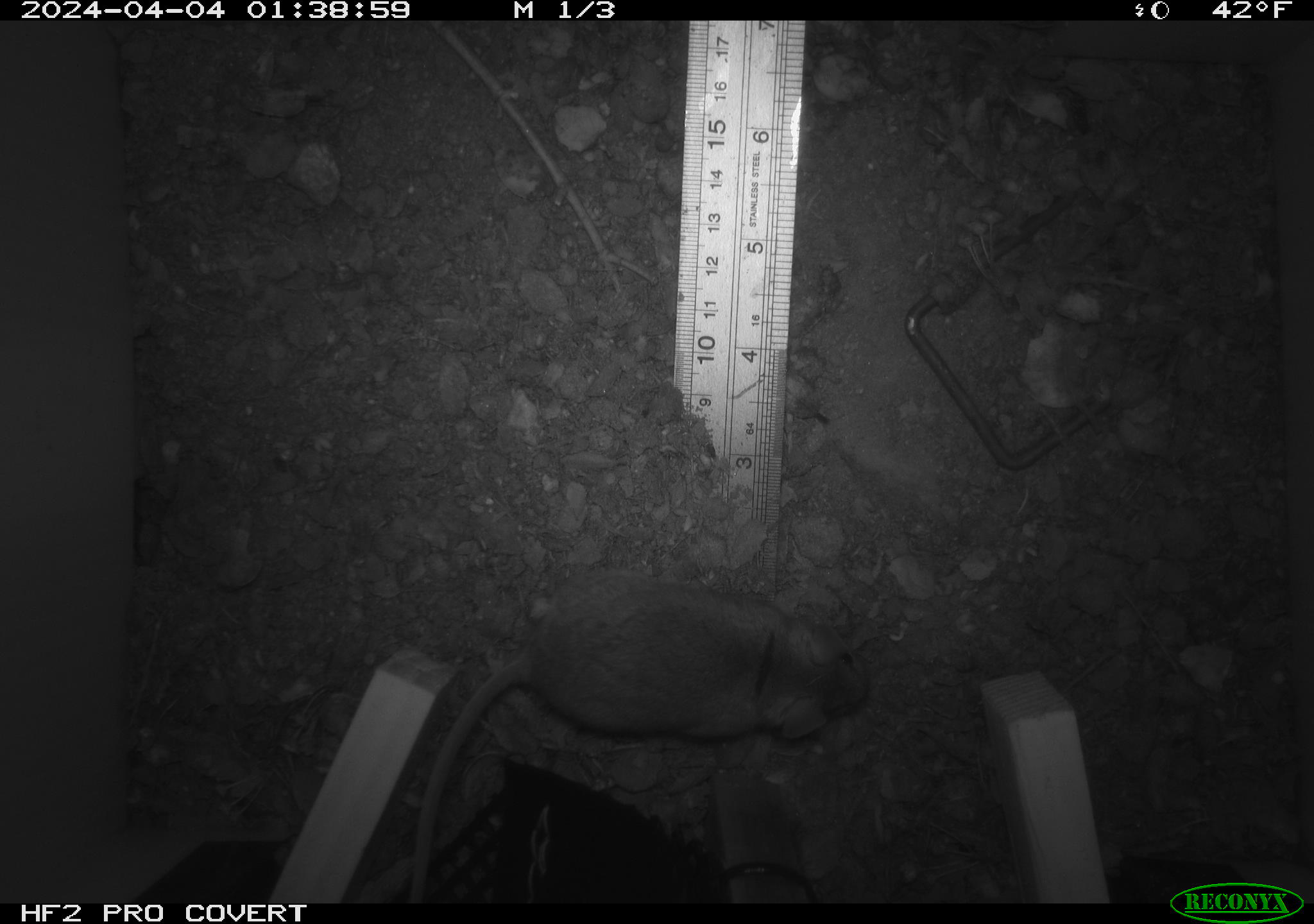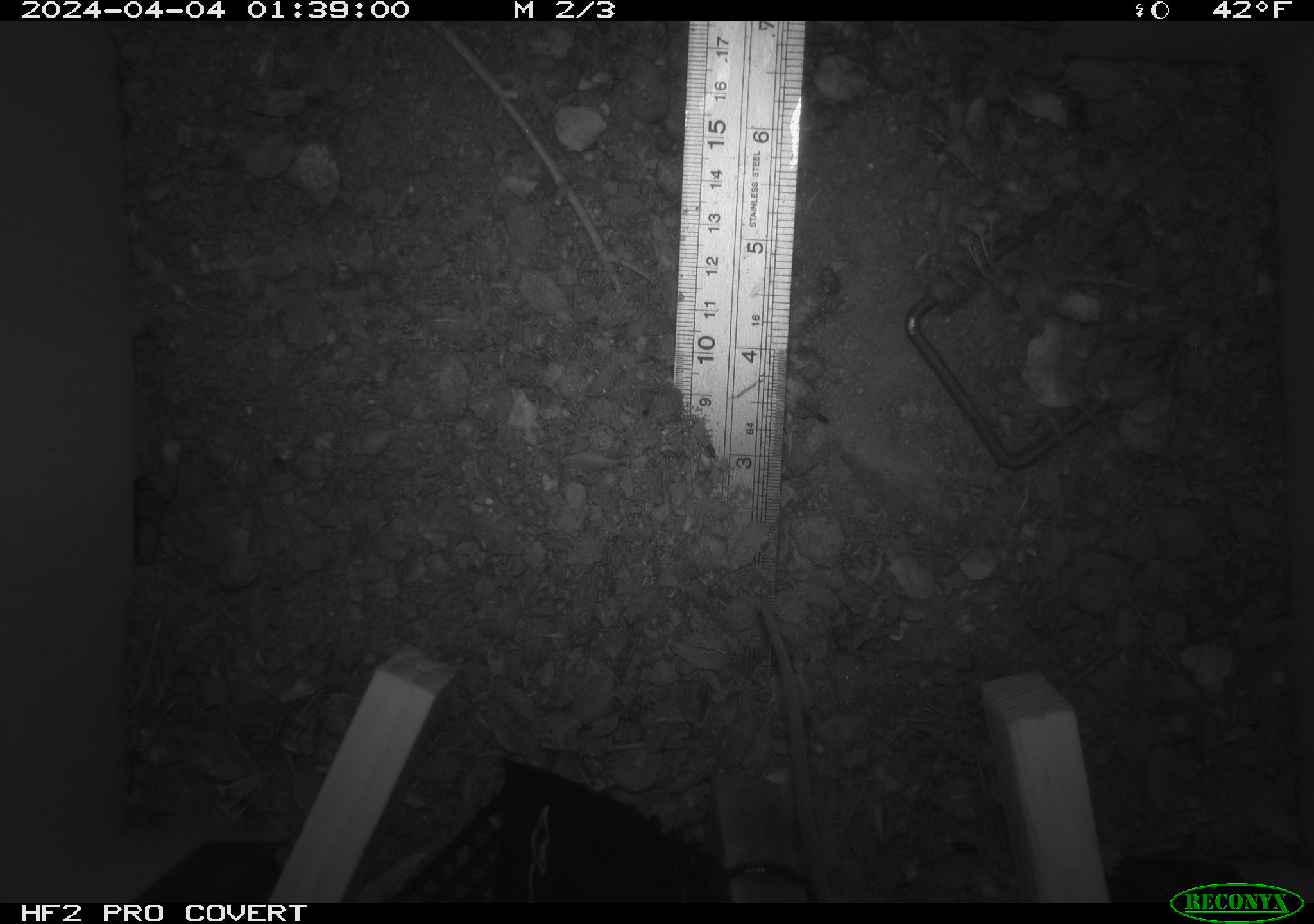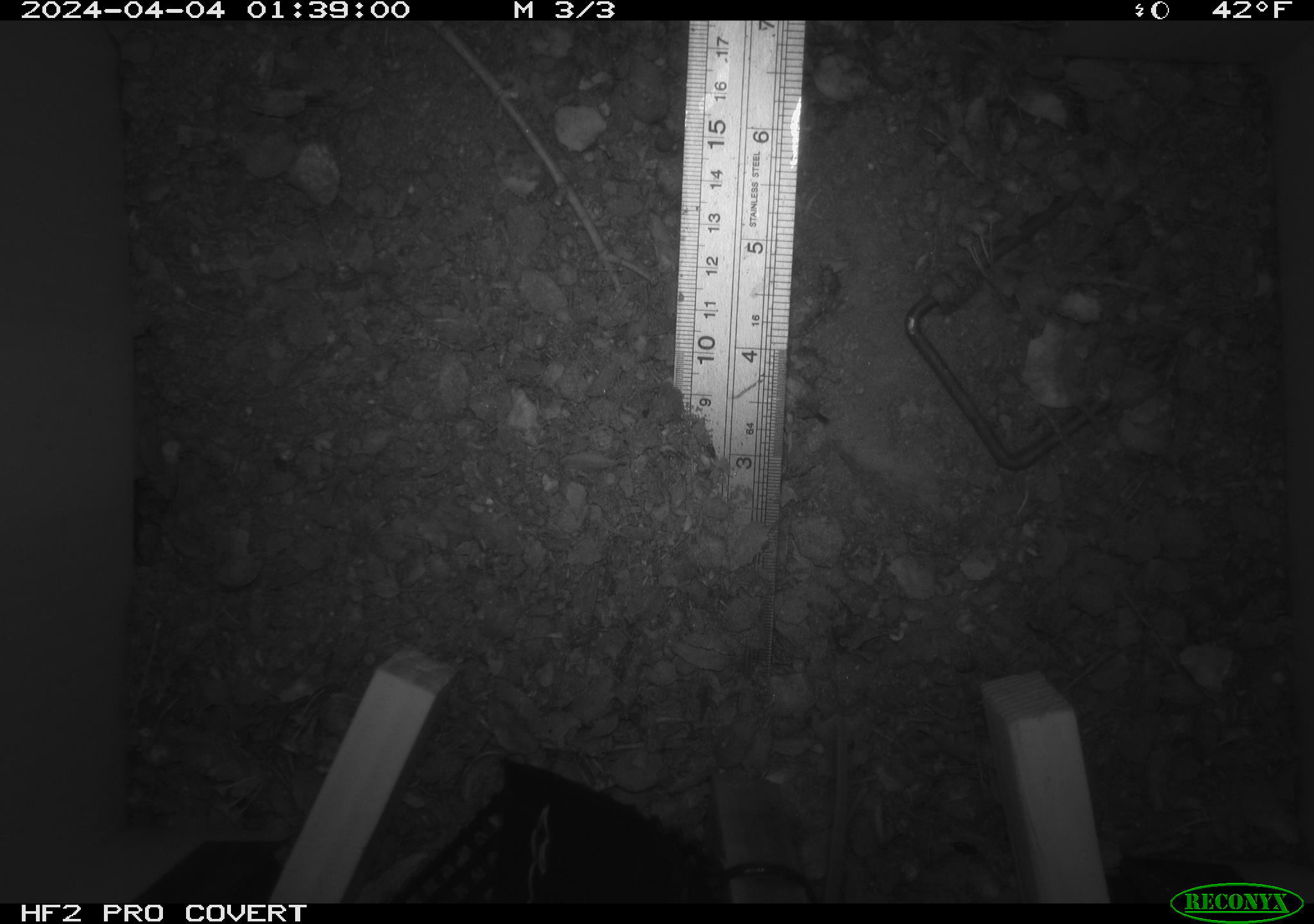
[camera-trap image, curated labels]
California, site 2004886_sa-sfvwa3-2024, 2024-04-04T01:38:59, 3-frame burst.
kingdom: Animalia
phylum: Chordata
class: Mammalia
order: Rodentia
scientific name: Rodentia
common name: mouse species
Mouse species (Rodentia).